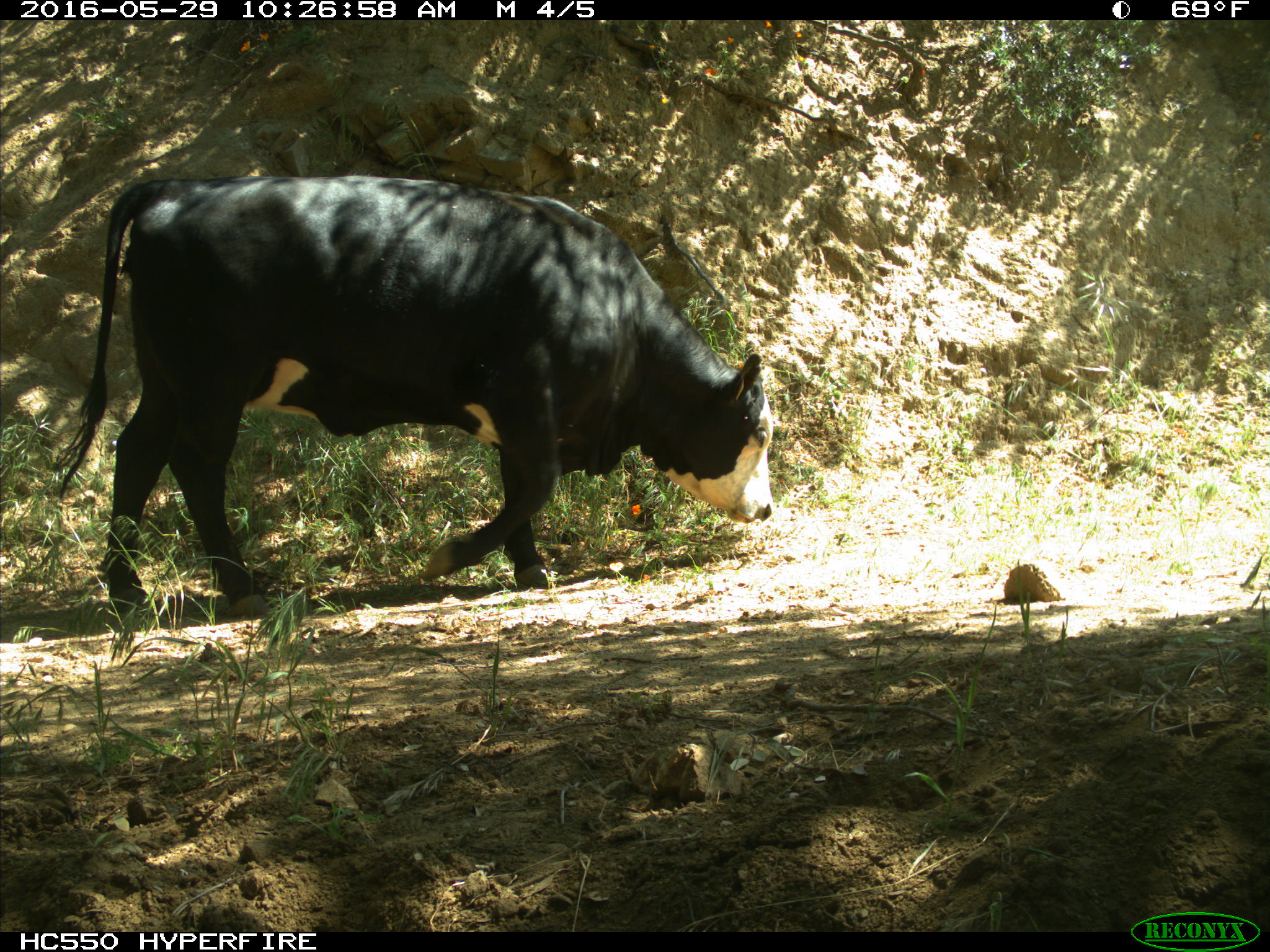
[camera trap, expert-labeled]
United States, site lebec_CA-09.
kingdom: Animalia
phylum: Chordata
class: Mammalia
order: Artiodactyla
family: Bovidae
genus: Bos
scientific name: Bos taurus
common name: domestic cow